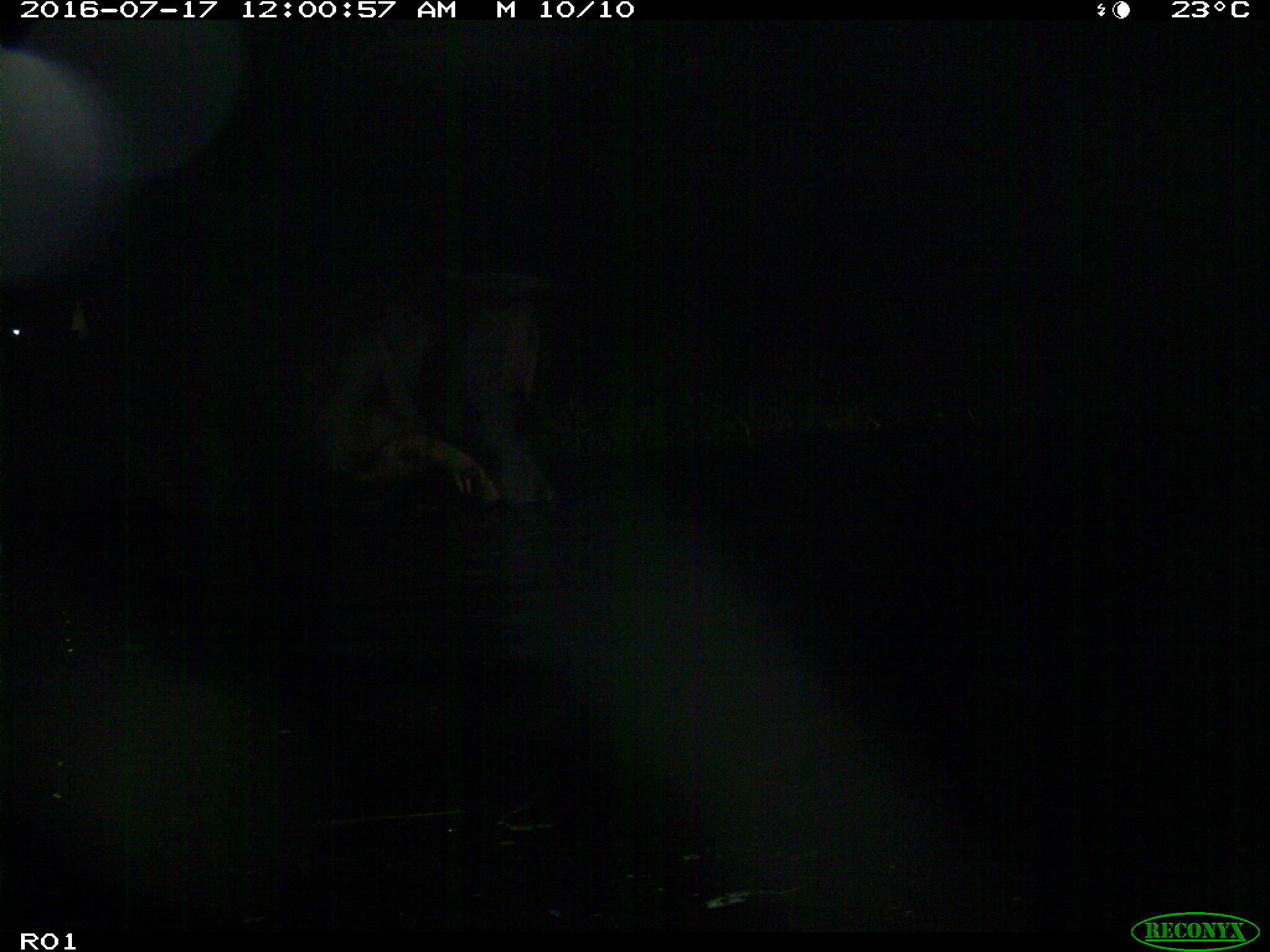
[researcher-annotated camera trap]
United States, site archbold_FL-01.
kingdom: Animalia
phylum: Chordata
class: Mammalia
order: Artiodactyla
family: Bovidae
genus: Bos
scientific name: Bos taurus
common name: domestic cow